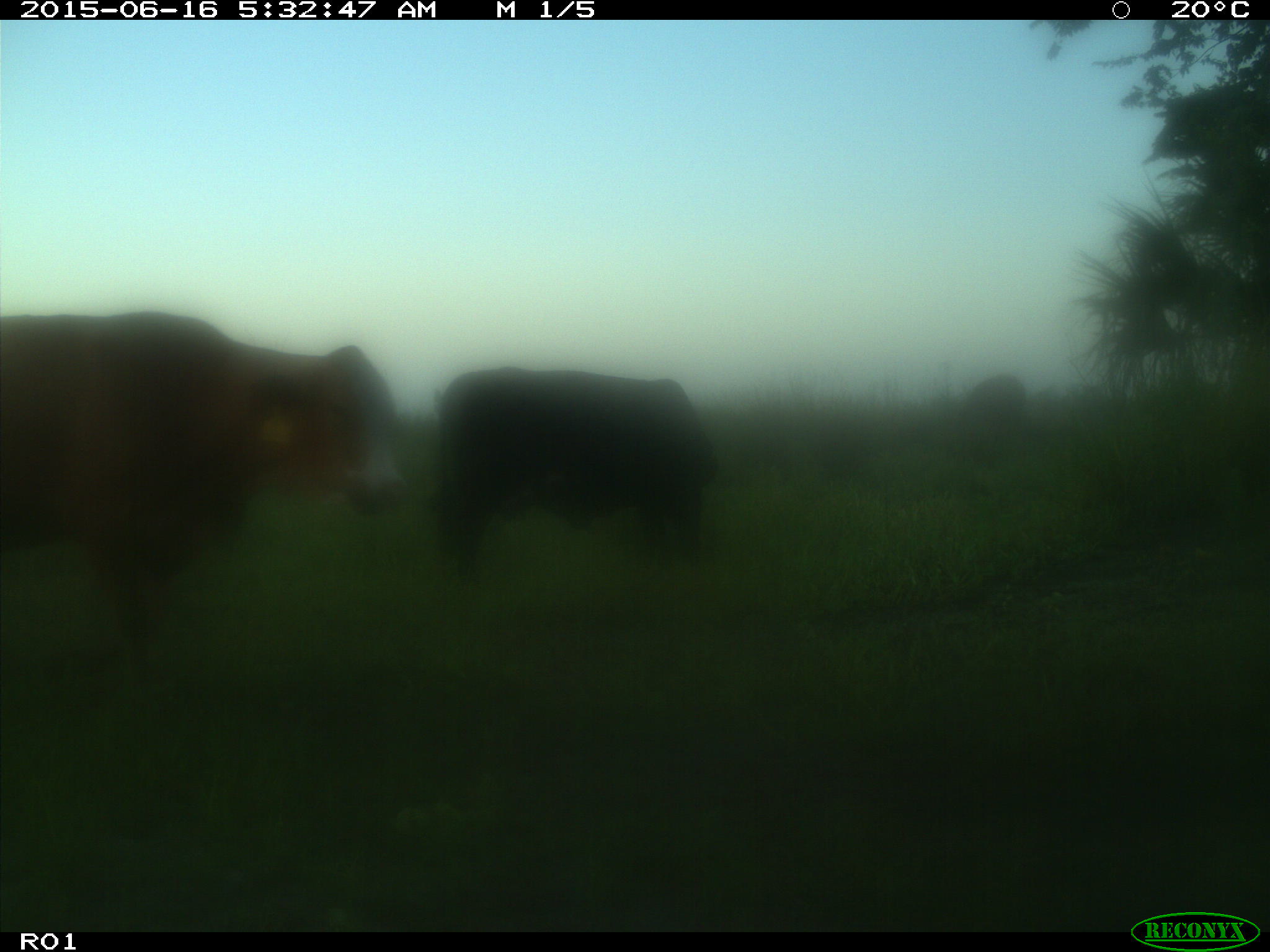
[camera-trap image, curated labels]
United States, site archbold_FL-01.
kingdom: Animalia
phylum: Chordata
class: Mammalia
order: Artiodactyla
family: Bovidae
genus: Bos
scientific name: Bos taurus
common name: domestic cow